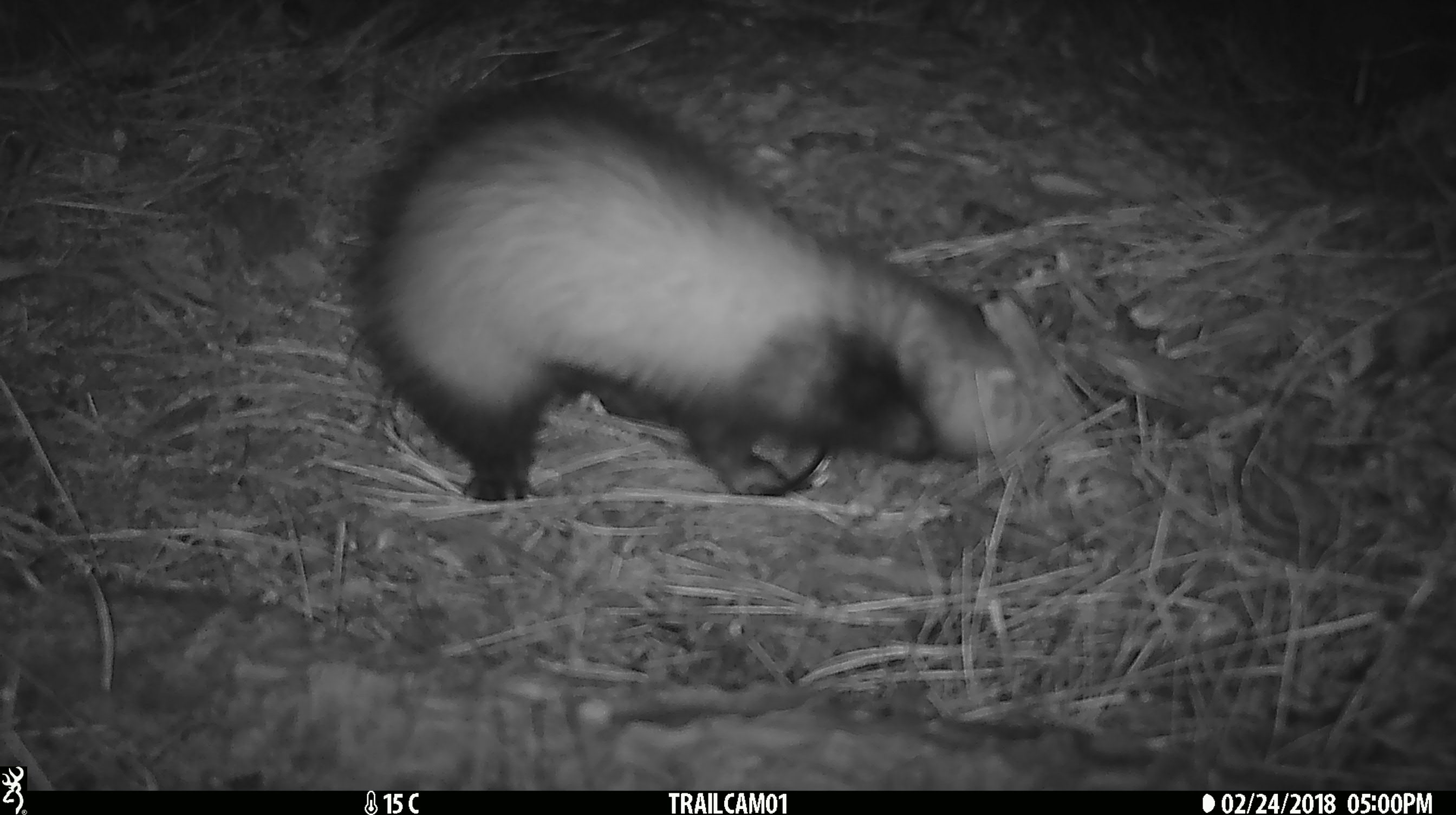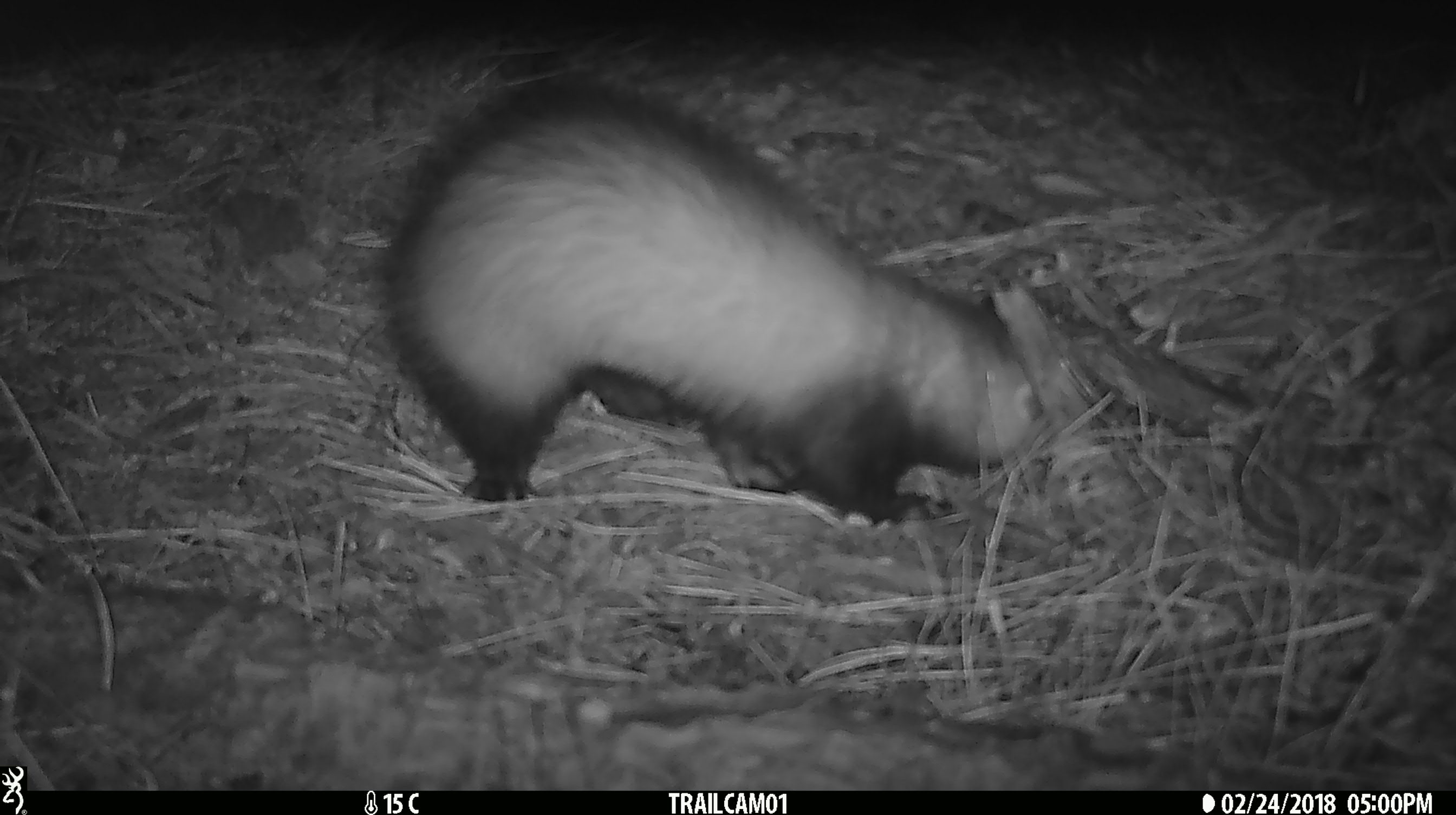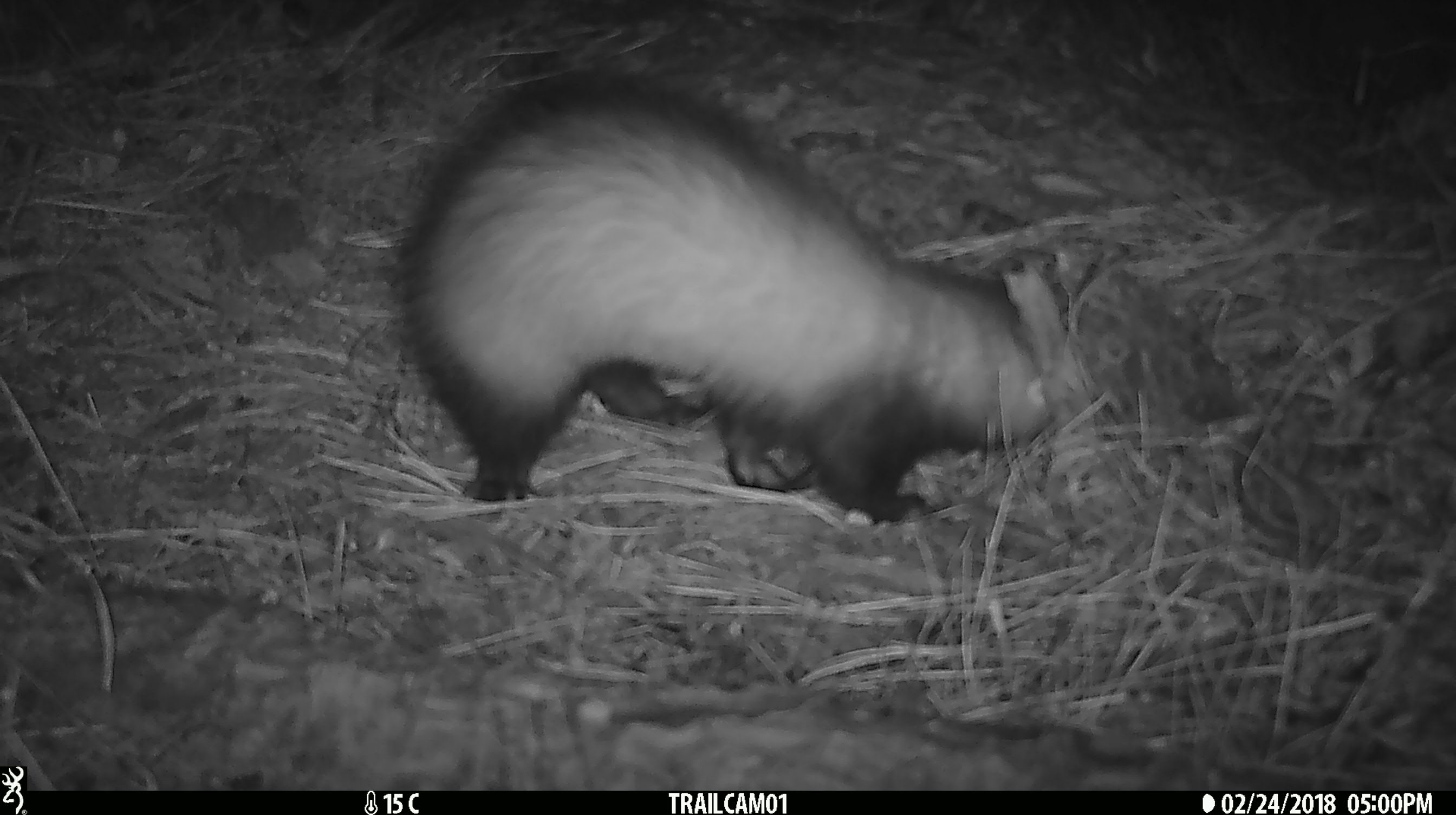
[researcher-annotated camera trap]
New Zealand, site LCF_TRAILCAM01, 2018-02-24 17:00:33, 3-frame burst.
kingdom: Animalia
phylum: Chordata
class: Mammalia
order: Carnivora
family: Mustelidae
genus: Mustela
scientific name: Mustela furo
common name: ferret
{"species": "ferret (Mustela furo)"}